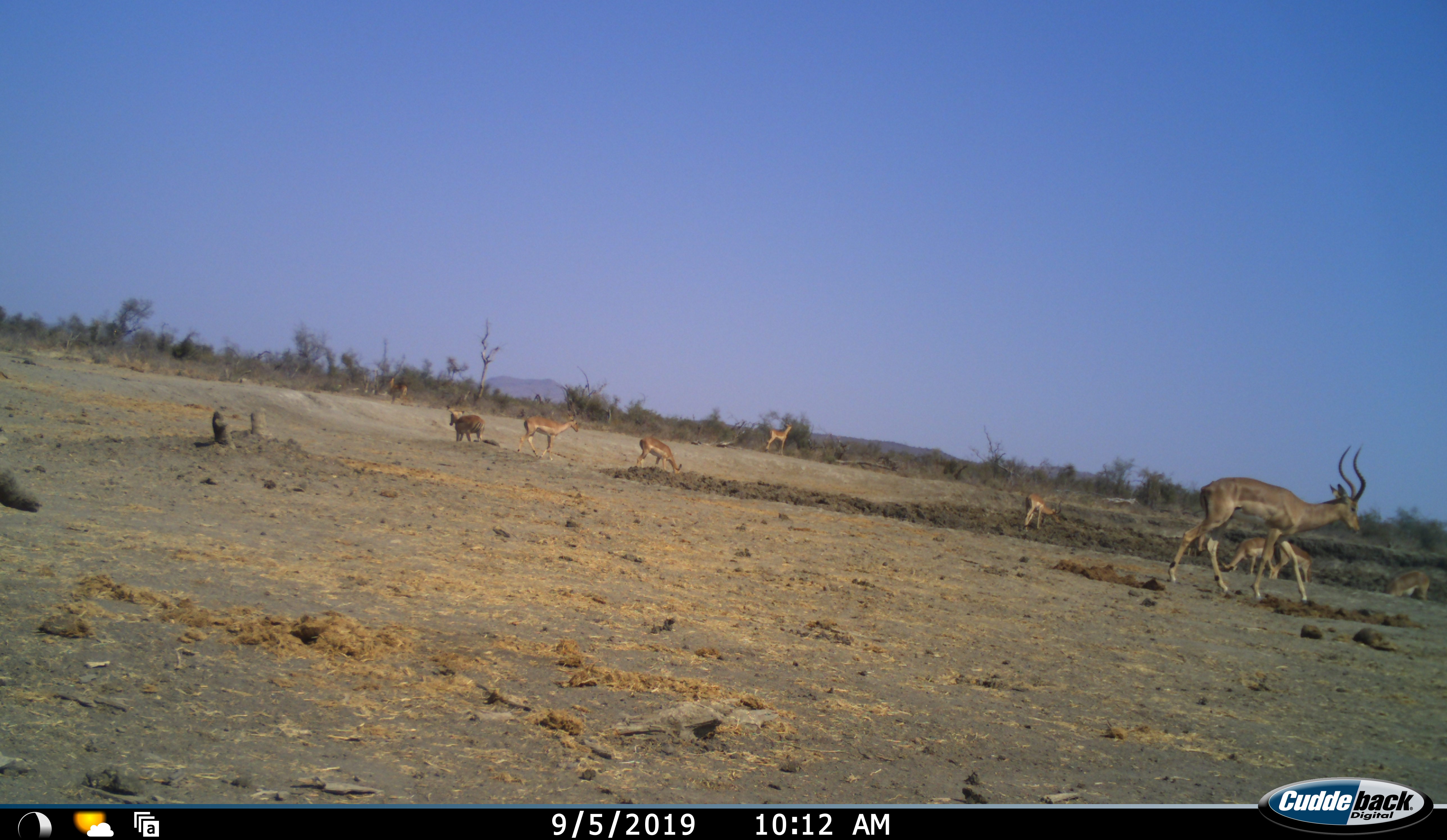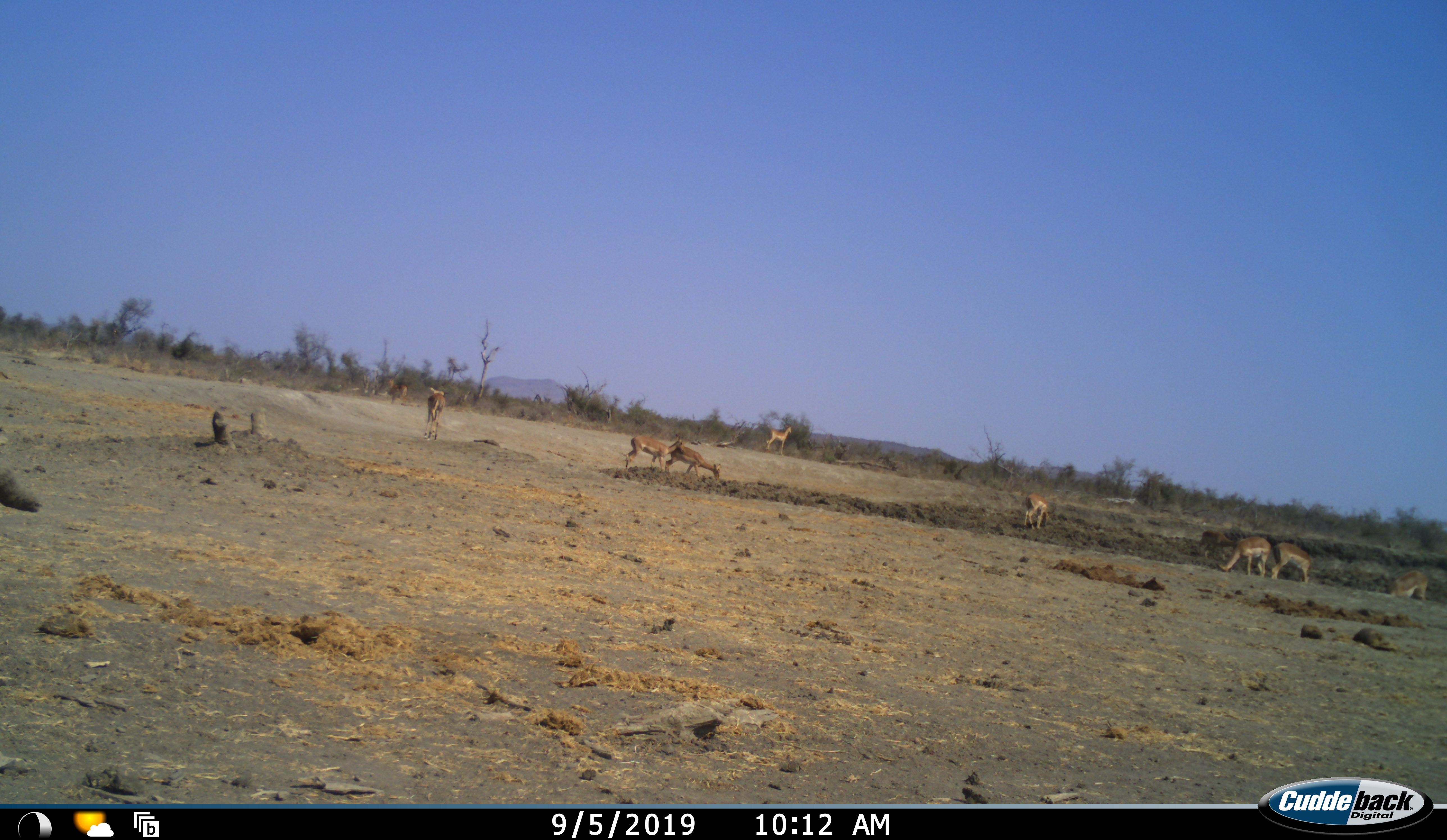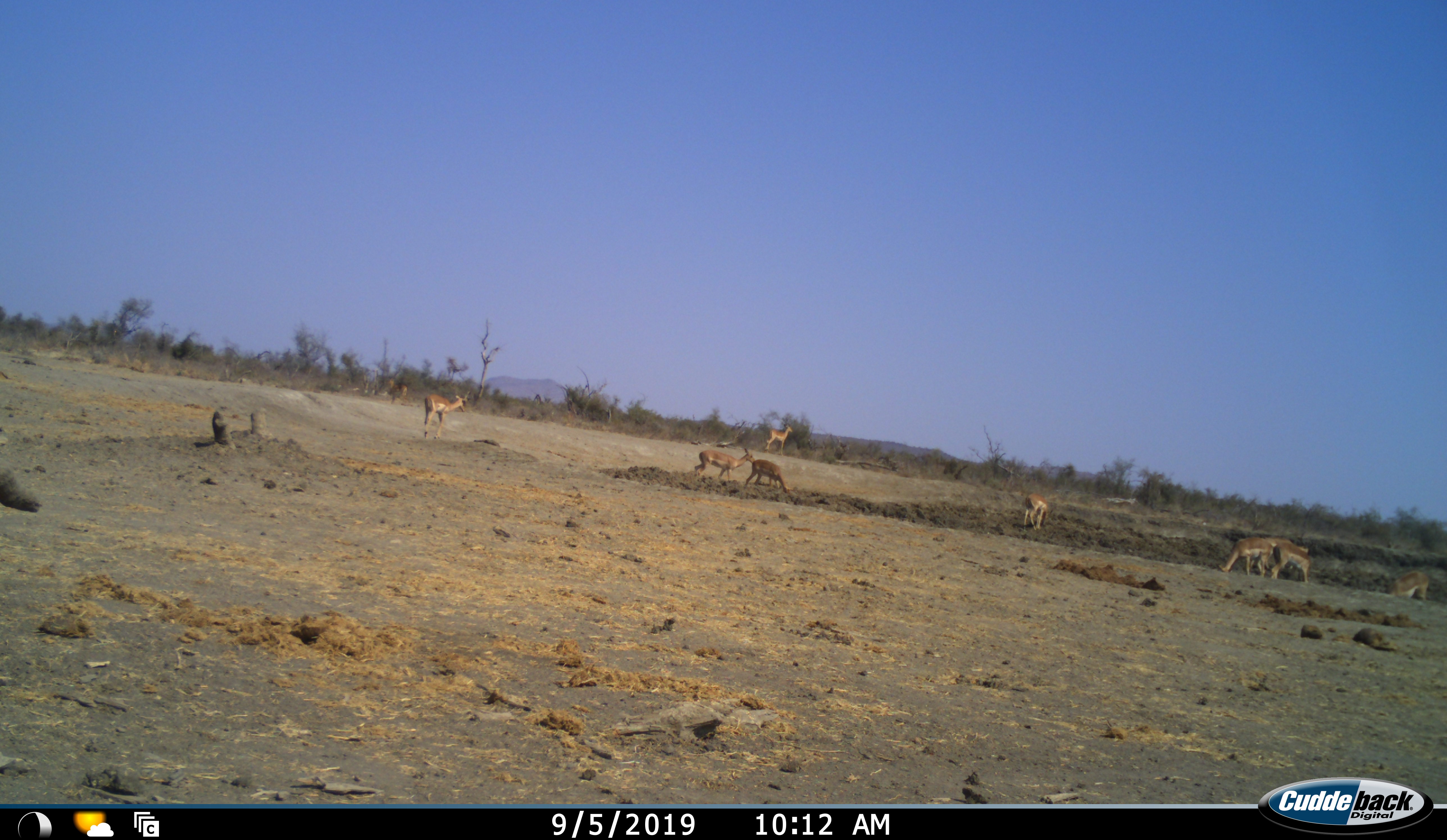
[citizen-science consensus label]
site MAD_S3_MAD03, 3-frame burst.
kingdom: Animalia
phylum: Chordata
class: Mammalia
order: Artiodactyla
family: Bovidae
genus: Aepyceros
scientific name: Aepyceros melampus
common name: impala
Impala (Aepyceros melampus), count 10. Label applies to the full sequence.